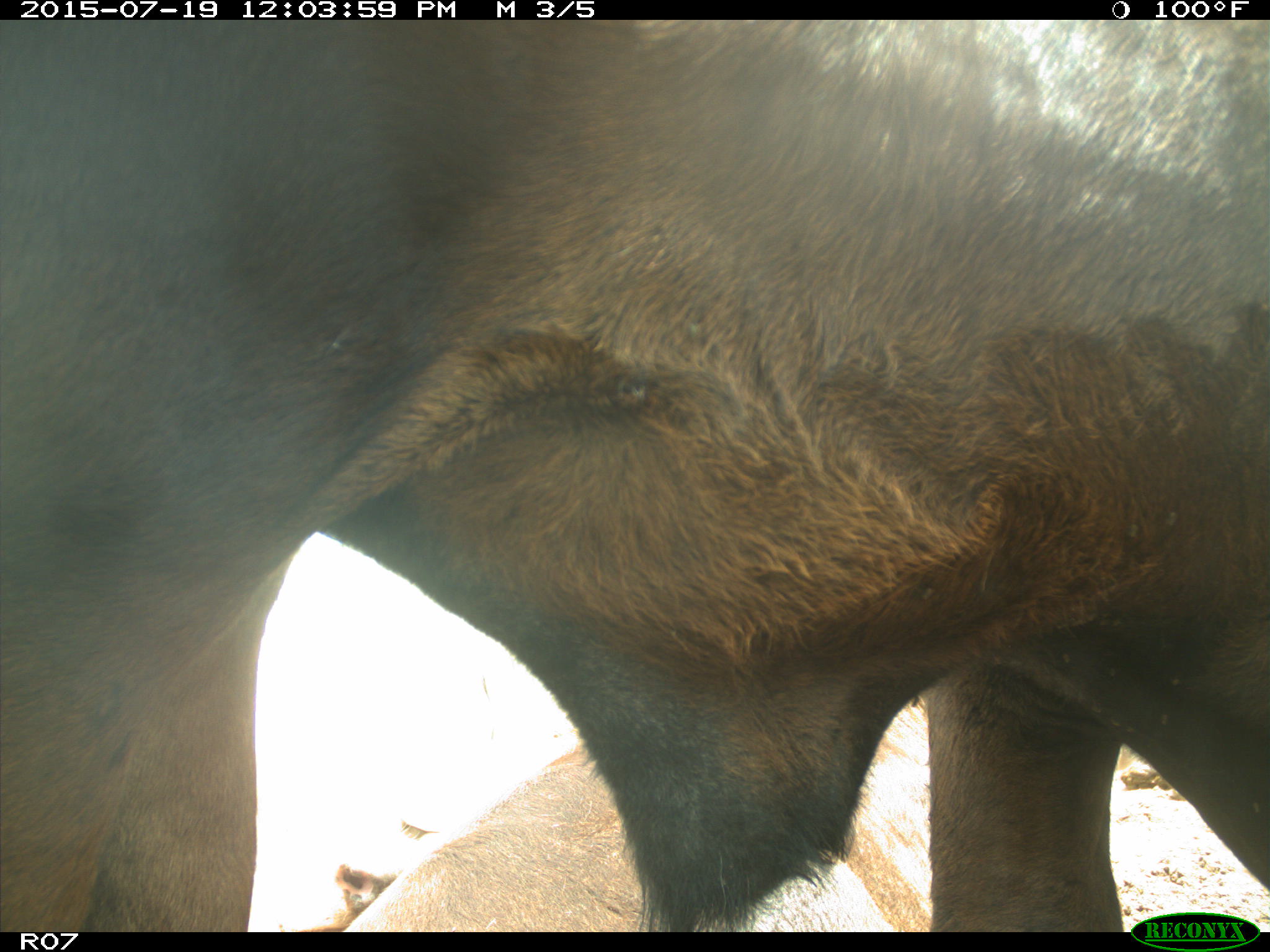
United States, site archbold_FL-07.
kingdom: Animalia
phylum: Chordata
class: Mammalia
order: Artiodactyla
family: Bovidae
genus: Bos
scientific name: Bos taurus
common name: domestic cow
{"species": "Bos taurus (domestic cow)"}